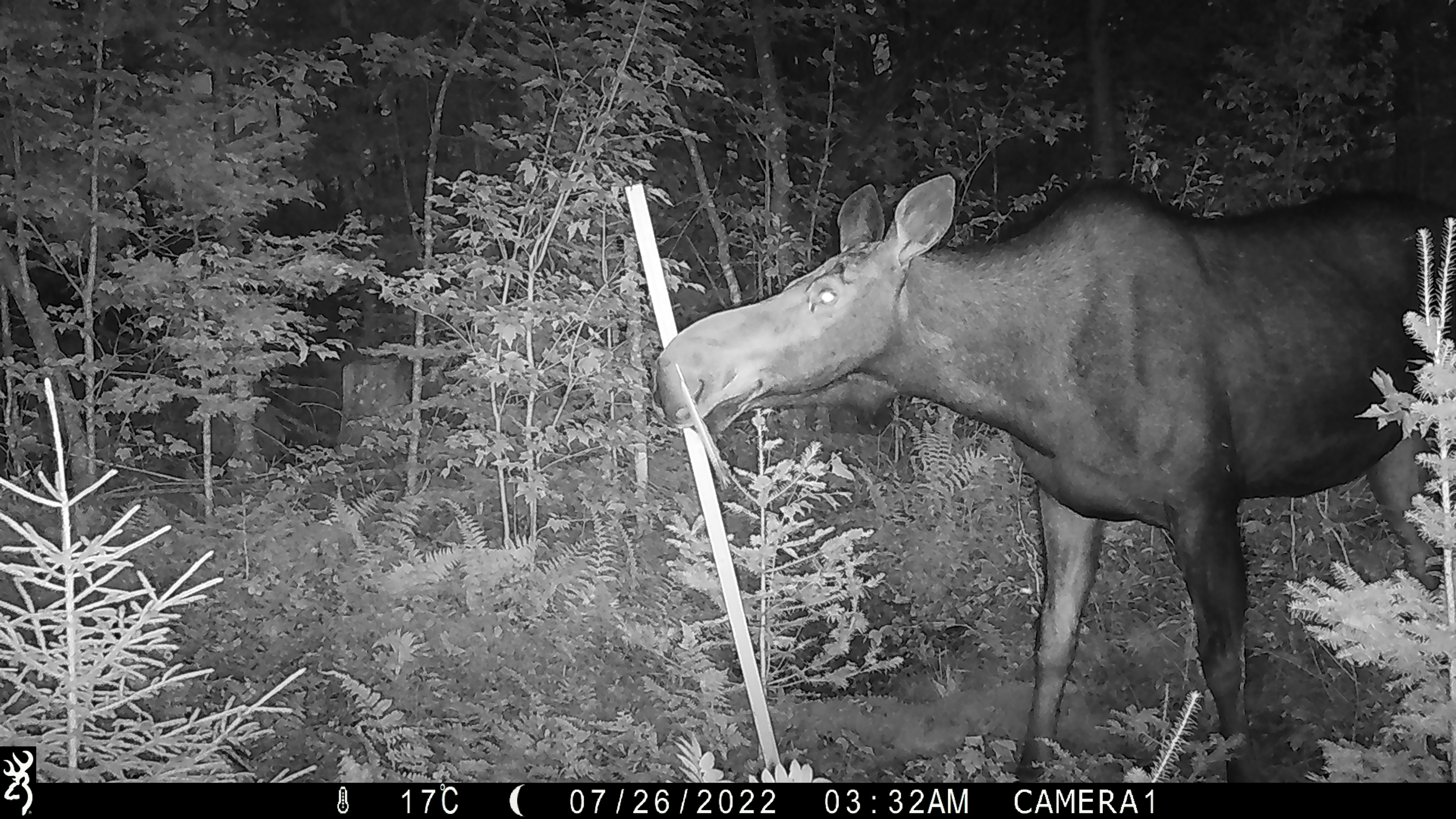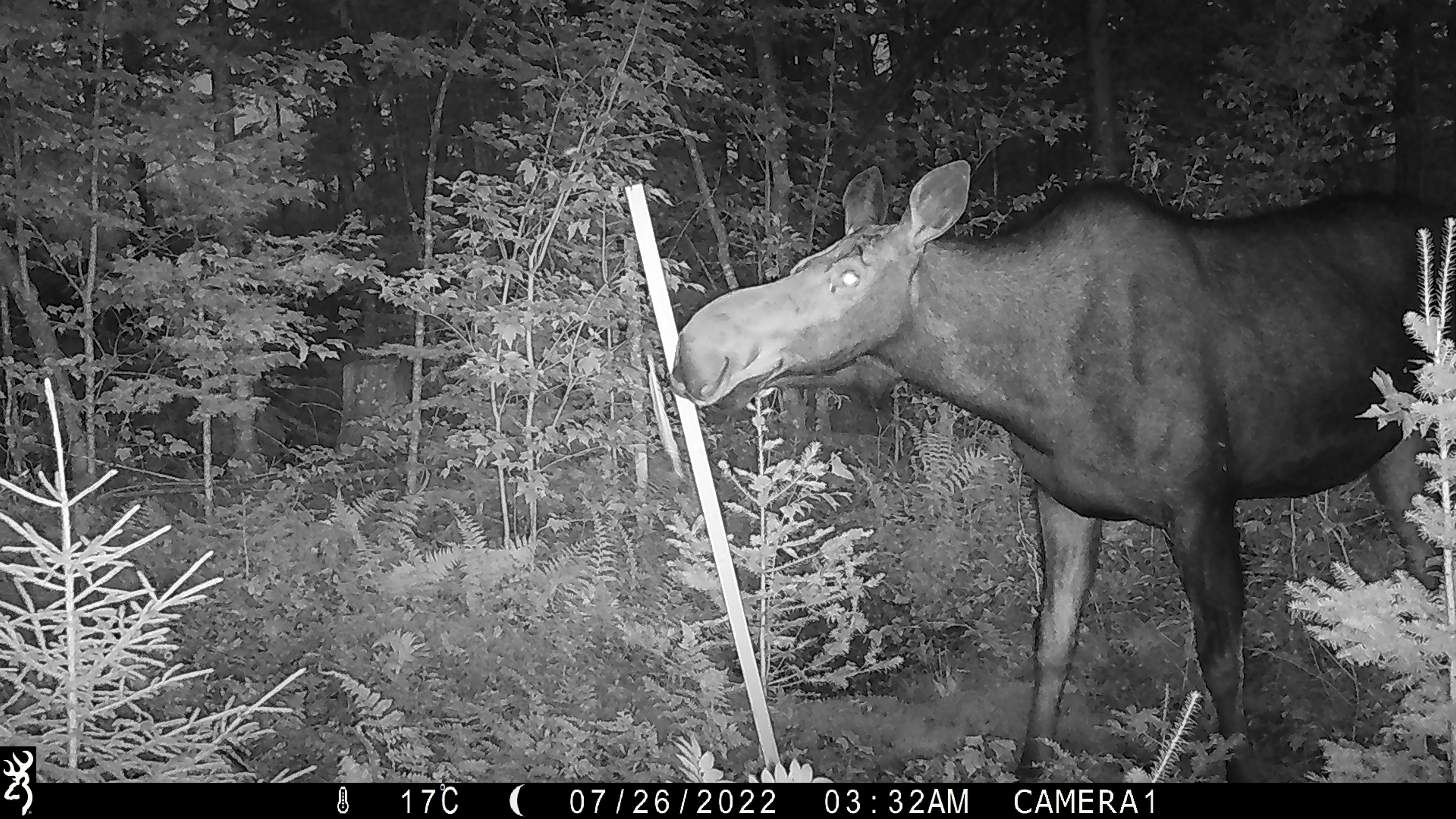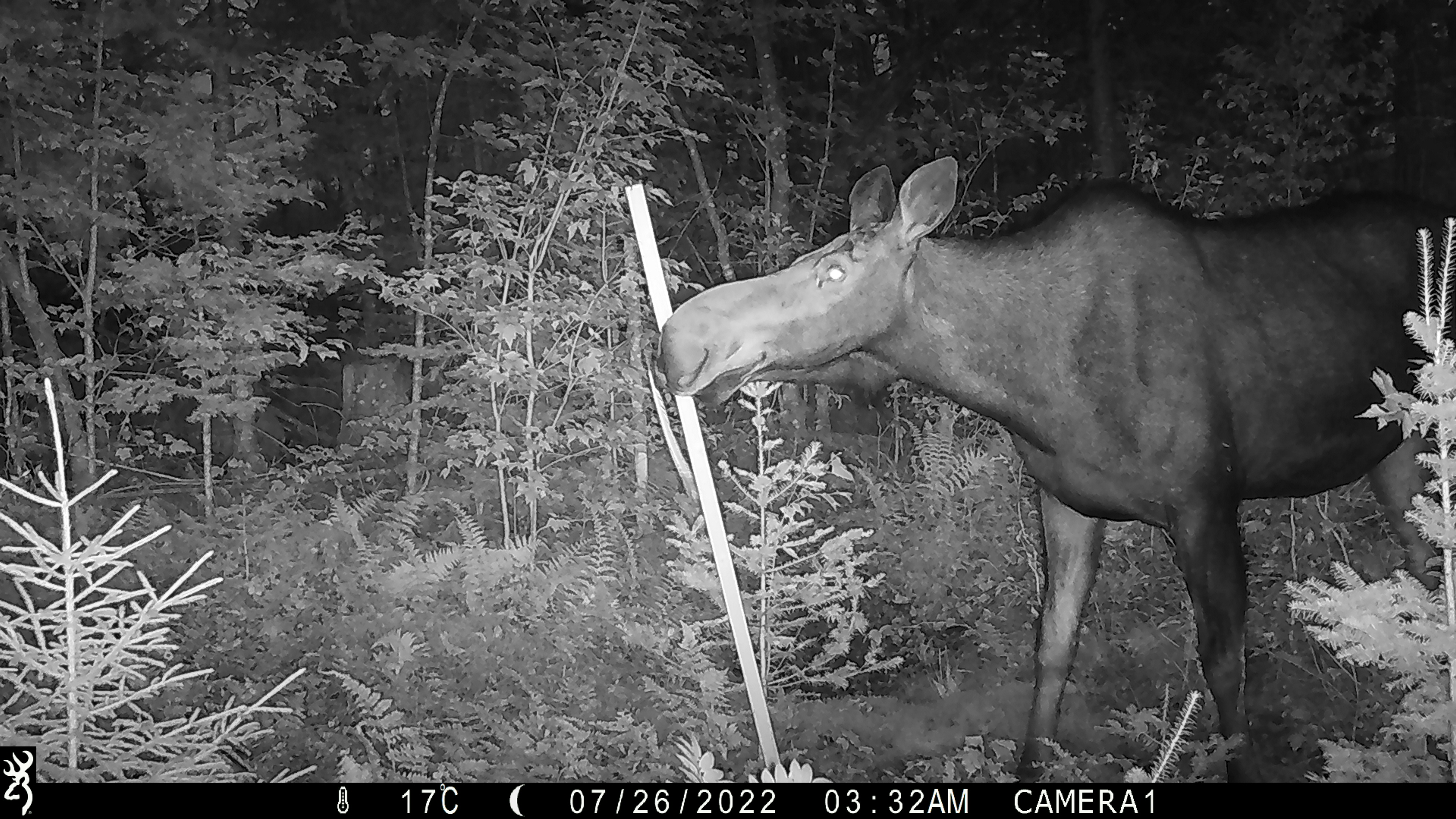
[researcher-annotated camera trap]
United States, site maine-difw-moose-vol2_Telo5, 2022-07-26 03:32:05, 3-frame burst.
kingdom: Animalia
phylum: Chordata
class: Mammalia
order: Artiodactyla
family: Cervidae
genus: Alces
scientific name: Alces alces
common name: moose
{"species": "moose (Alces alces)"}